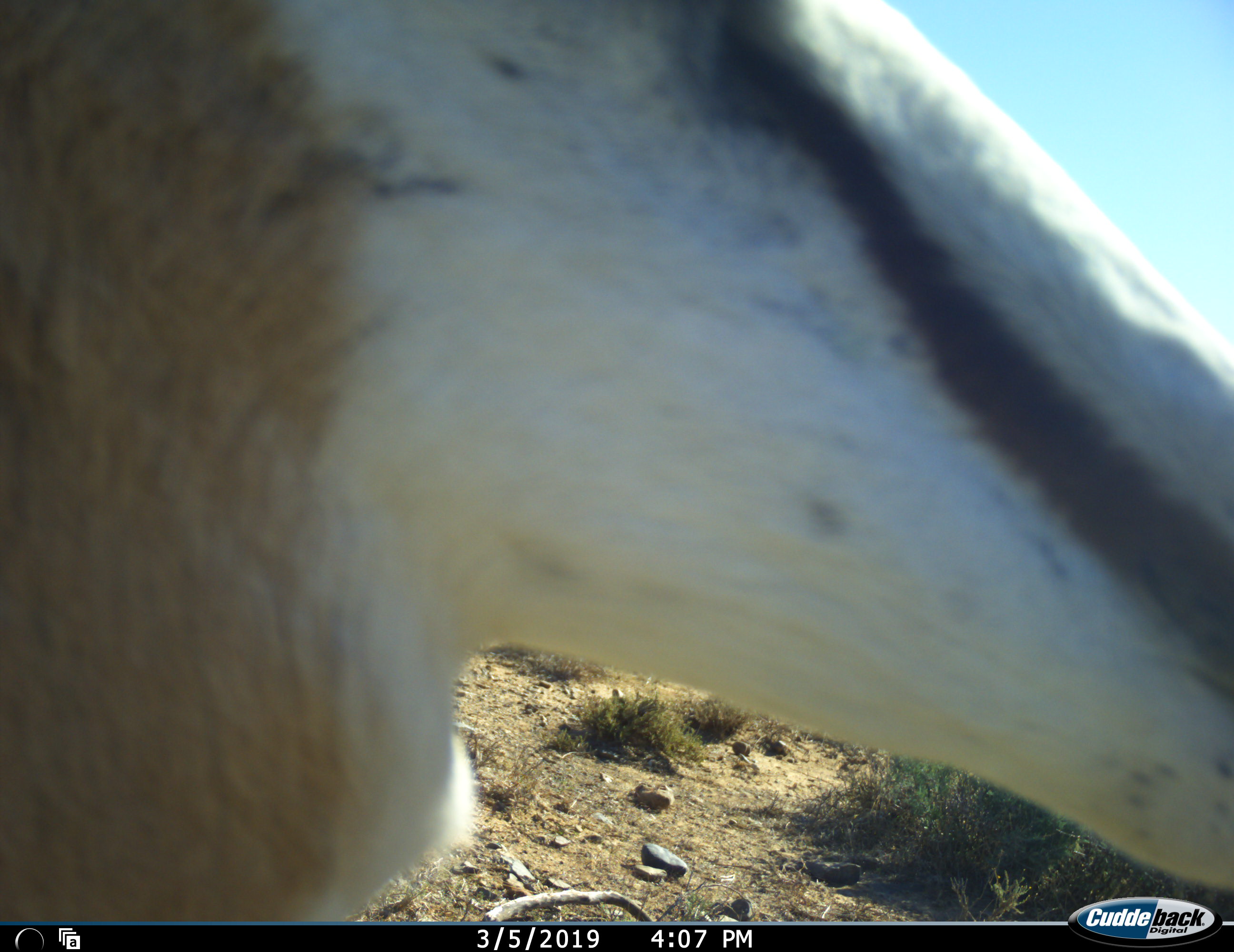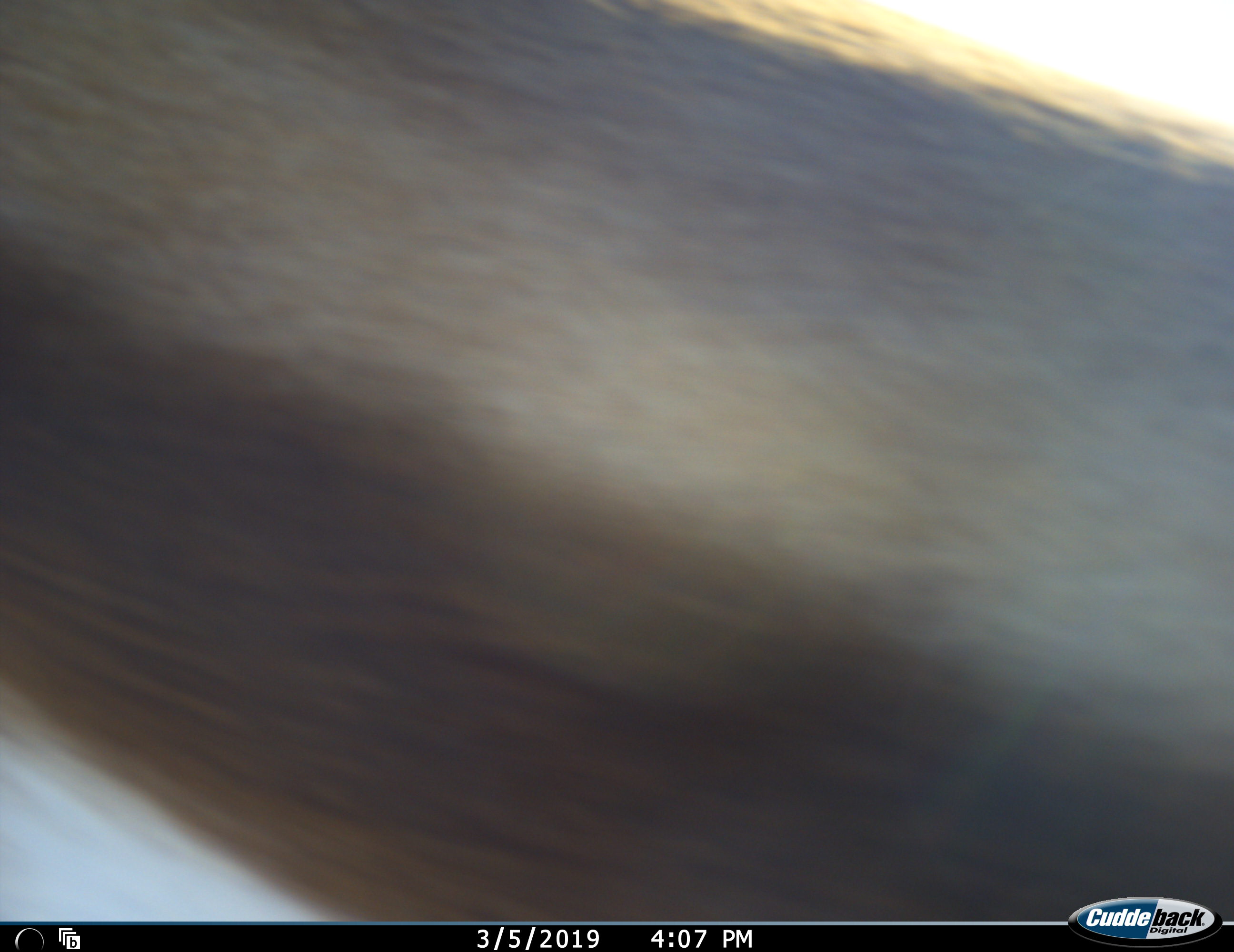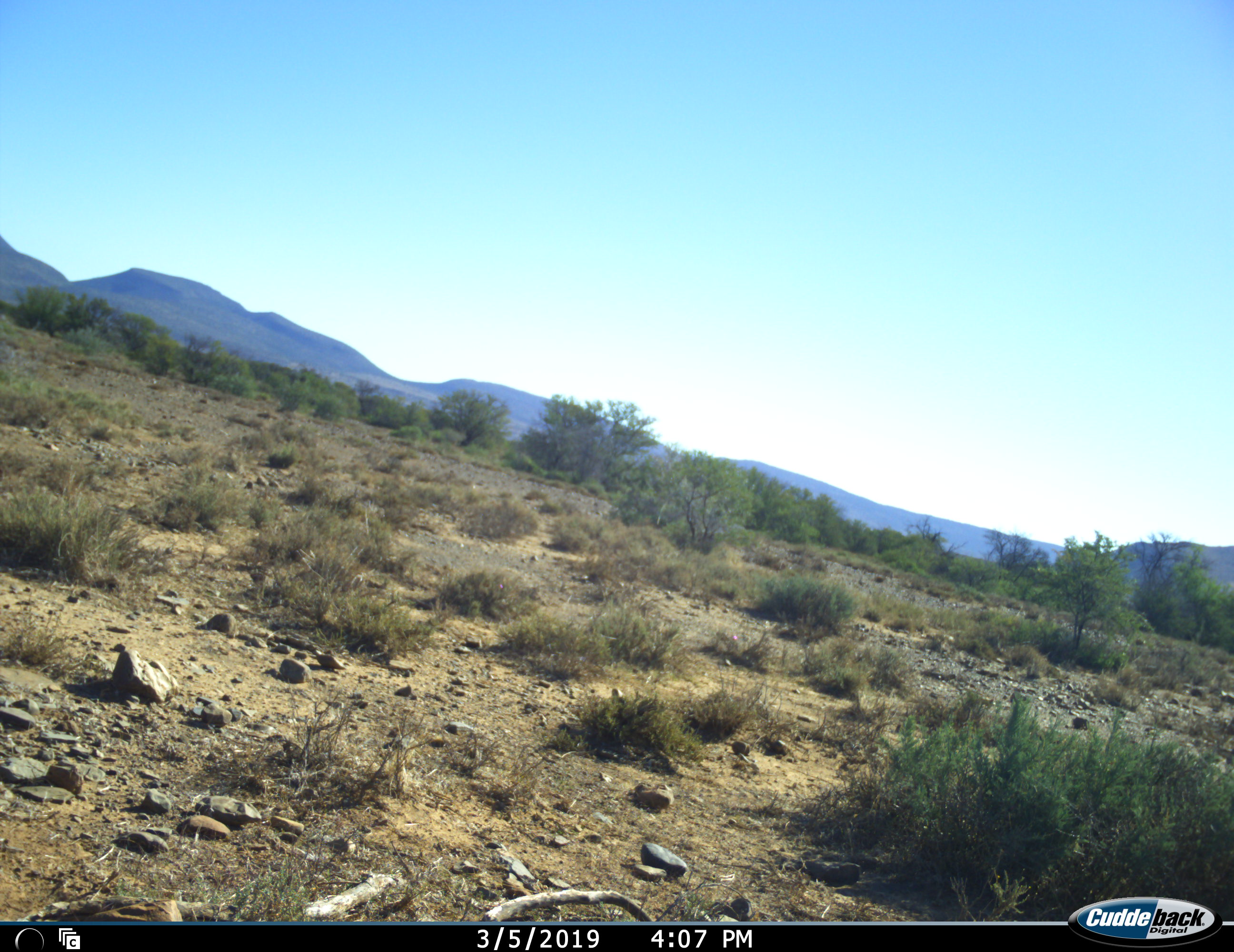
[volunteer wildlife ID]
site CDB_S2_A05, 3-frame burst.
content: unidentified animal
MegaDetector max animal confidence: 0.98